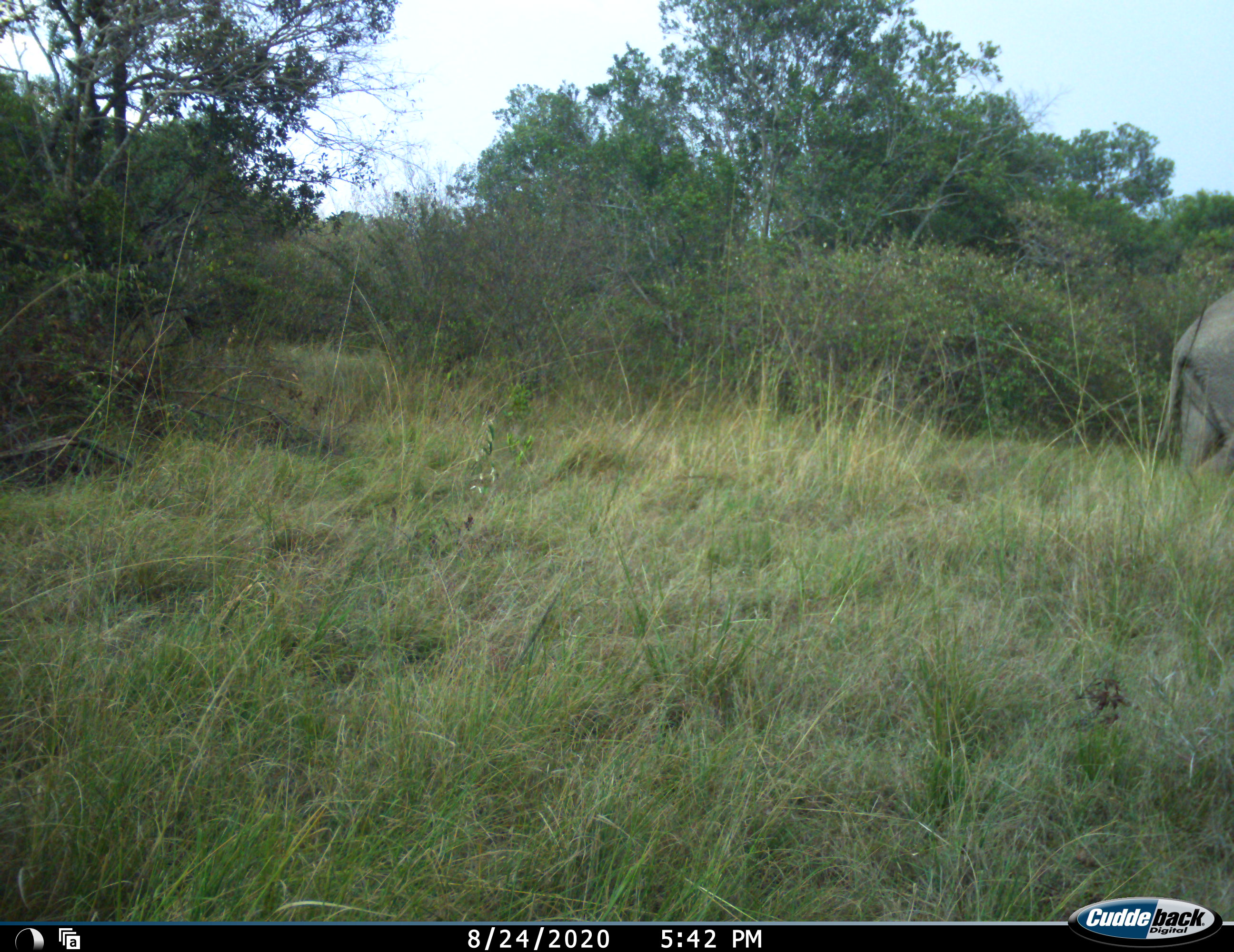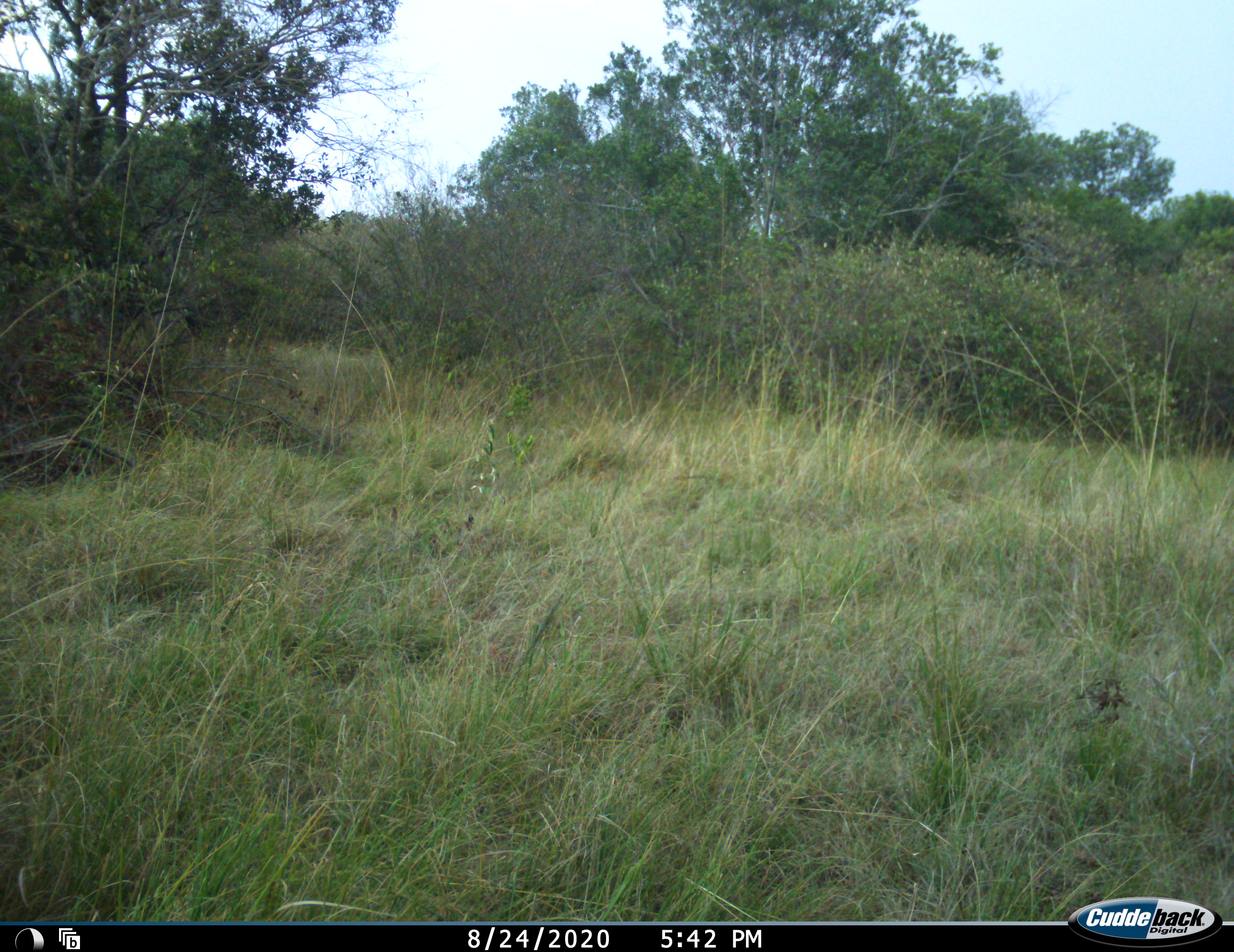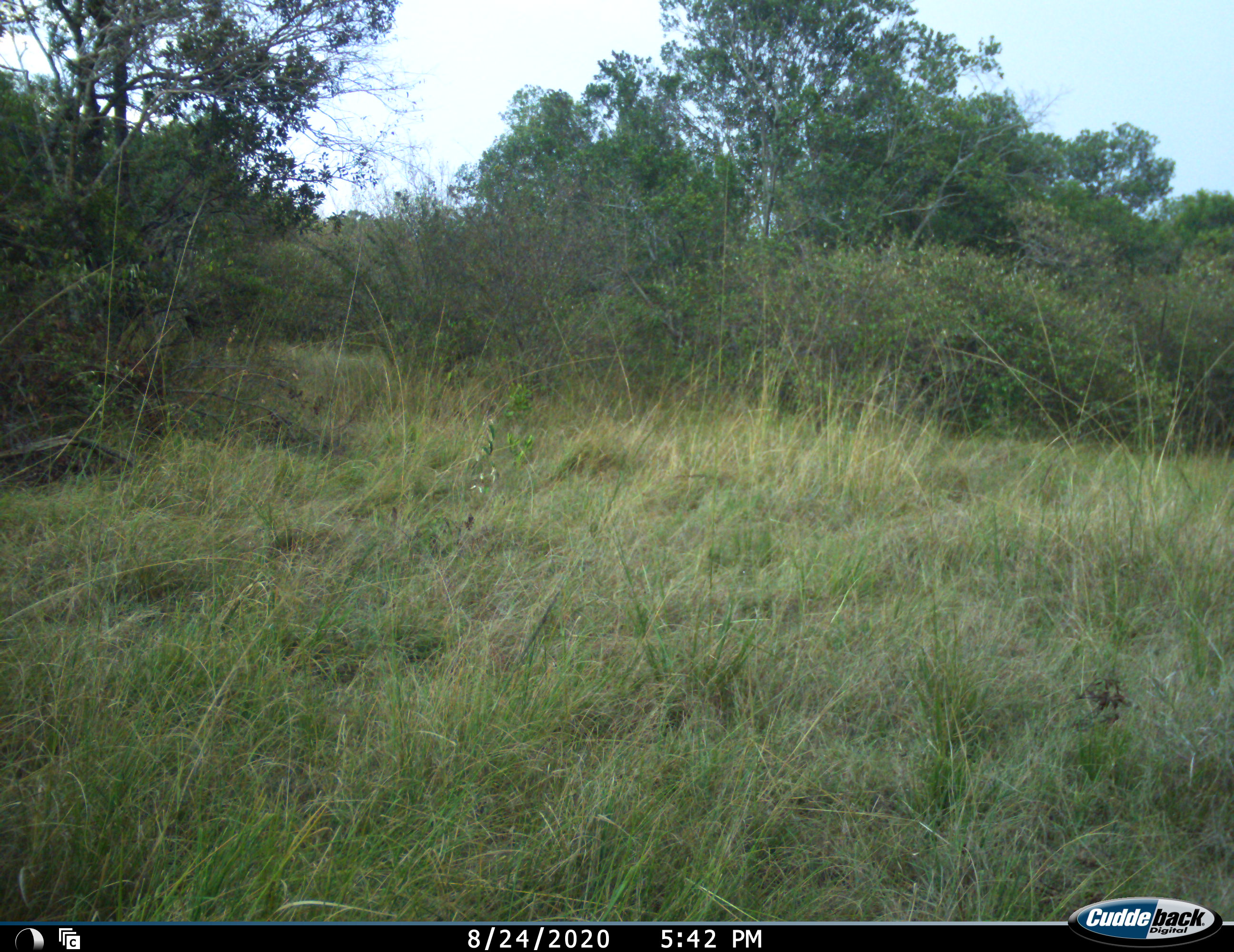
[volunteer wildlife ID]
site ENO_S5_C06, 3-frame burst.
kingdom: Animalia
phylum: Chordata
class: Mammalia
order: Proboscidea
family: Elephantidae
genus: Loxodonta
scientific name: Loxodonta africana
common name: african bush elephant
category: elephant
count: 1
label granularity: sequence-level